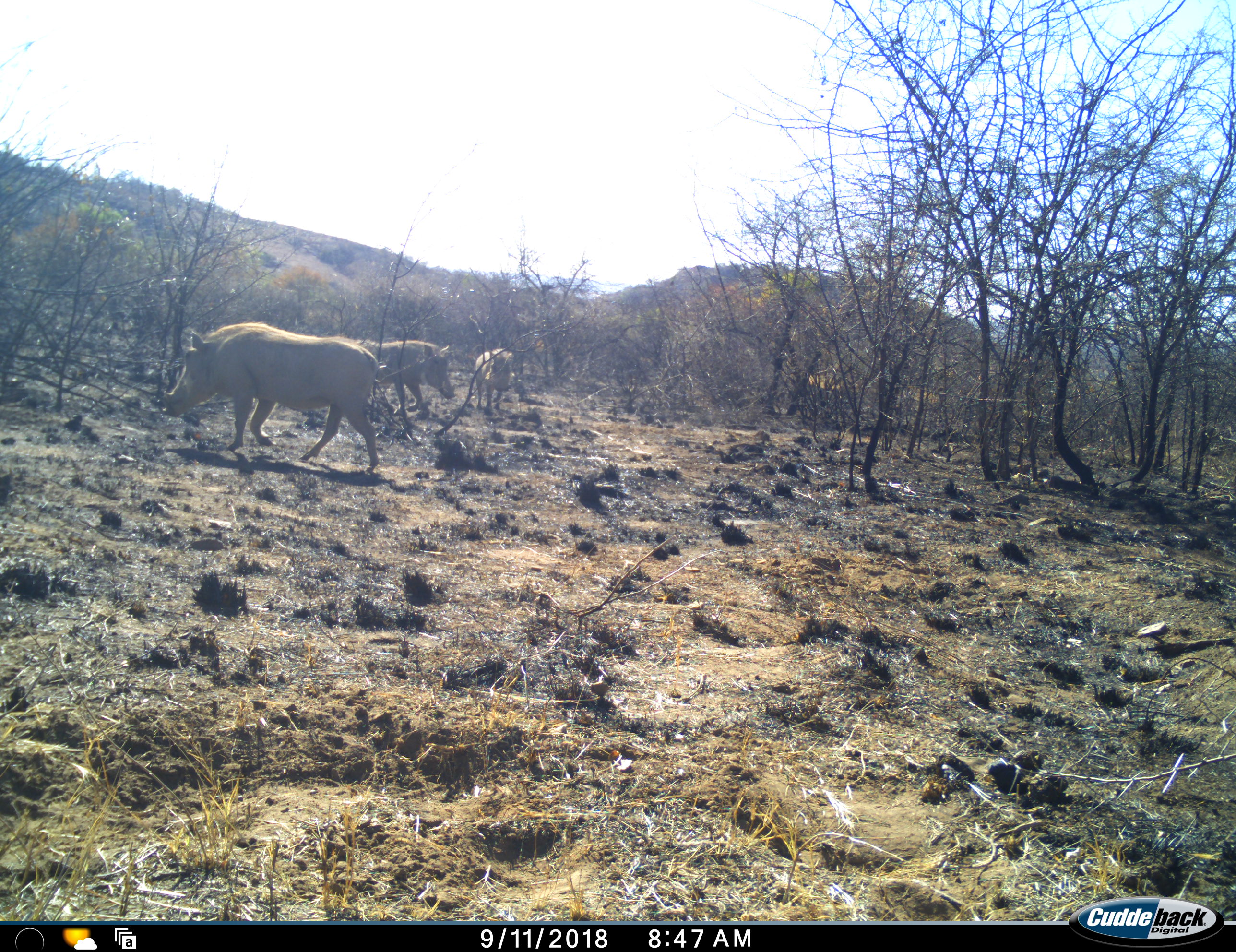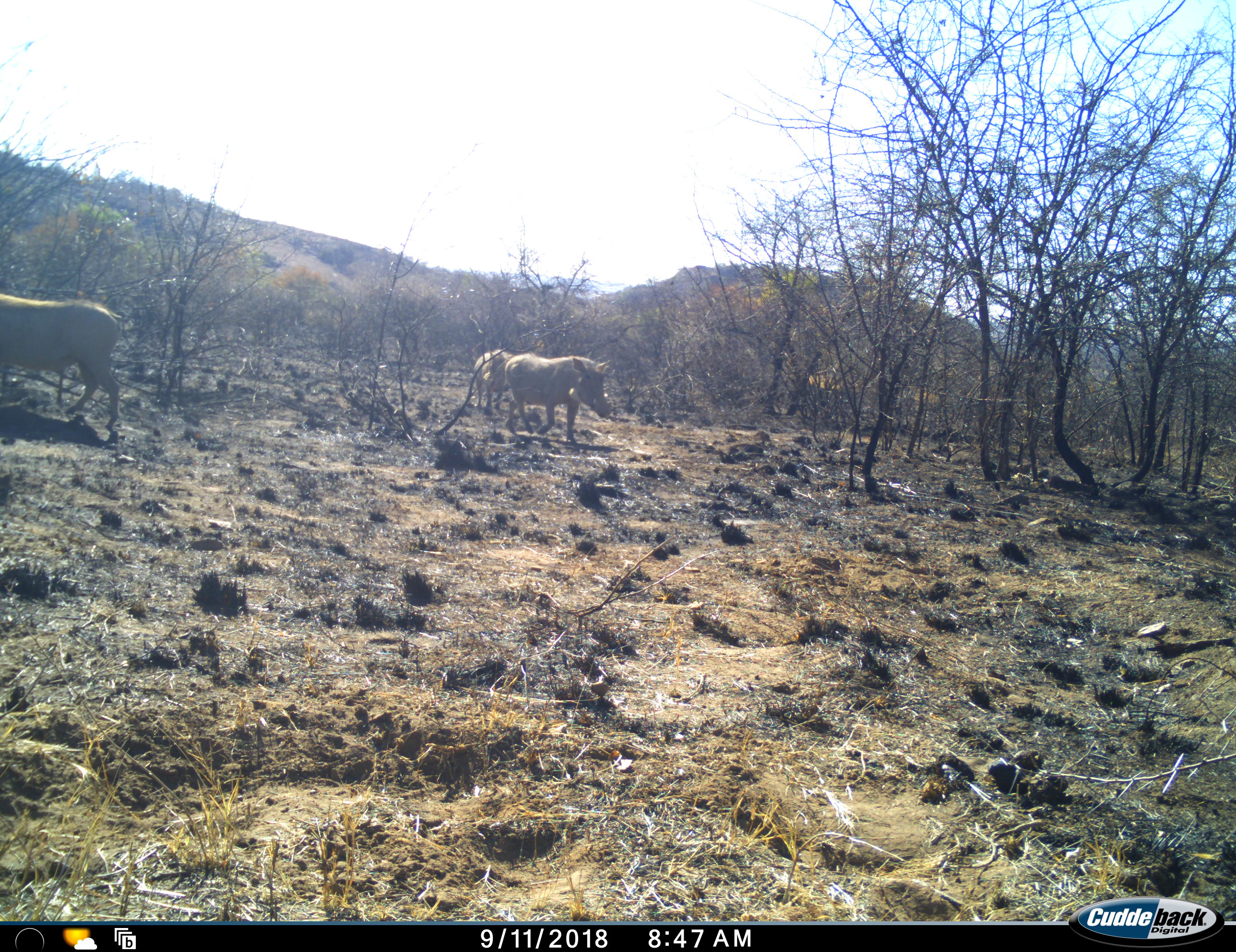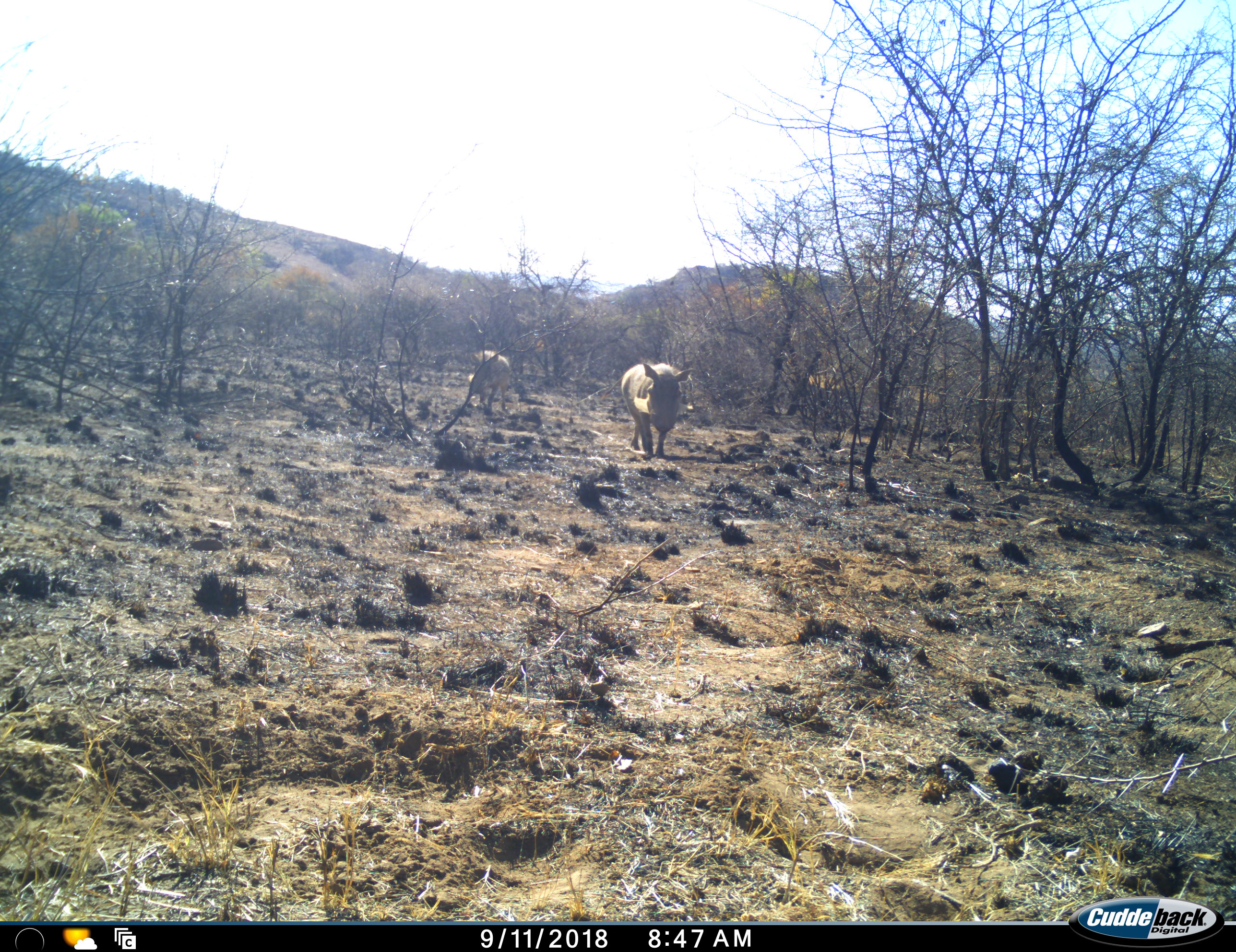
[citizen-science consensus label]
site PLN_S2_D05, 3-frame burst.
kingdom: Animalia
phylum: Chordata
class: Mammalia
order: Artiodactyla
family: Suidae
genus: Phacochoerus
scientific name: Phacochoerus africanus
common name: warthog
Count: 3.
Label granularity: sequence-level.